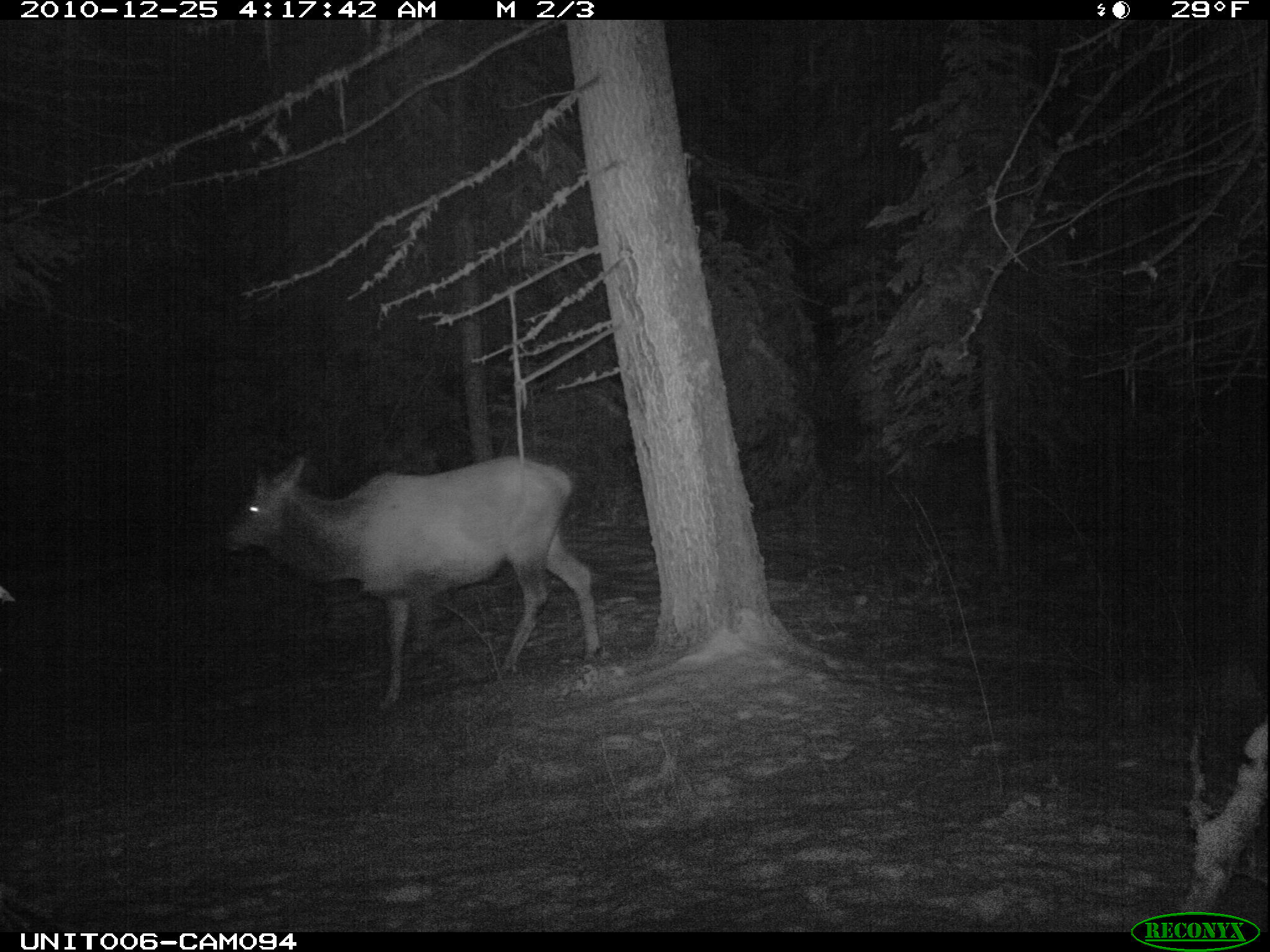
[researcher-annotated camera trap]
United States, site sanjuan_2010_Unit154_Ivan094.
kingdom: Animalia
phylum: Chordata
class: Mammalia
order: Artiodactyla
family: Cervidae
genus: Cervus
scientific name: Cervus elaphus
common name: red deer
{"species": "Cervus elaphus (red deer)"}